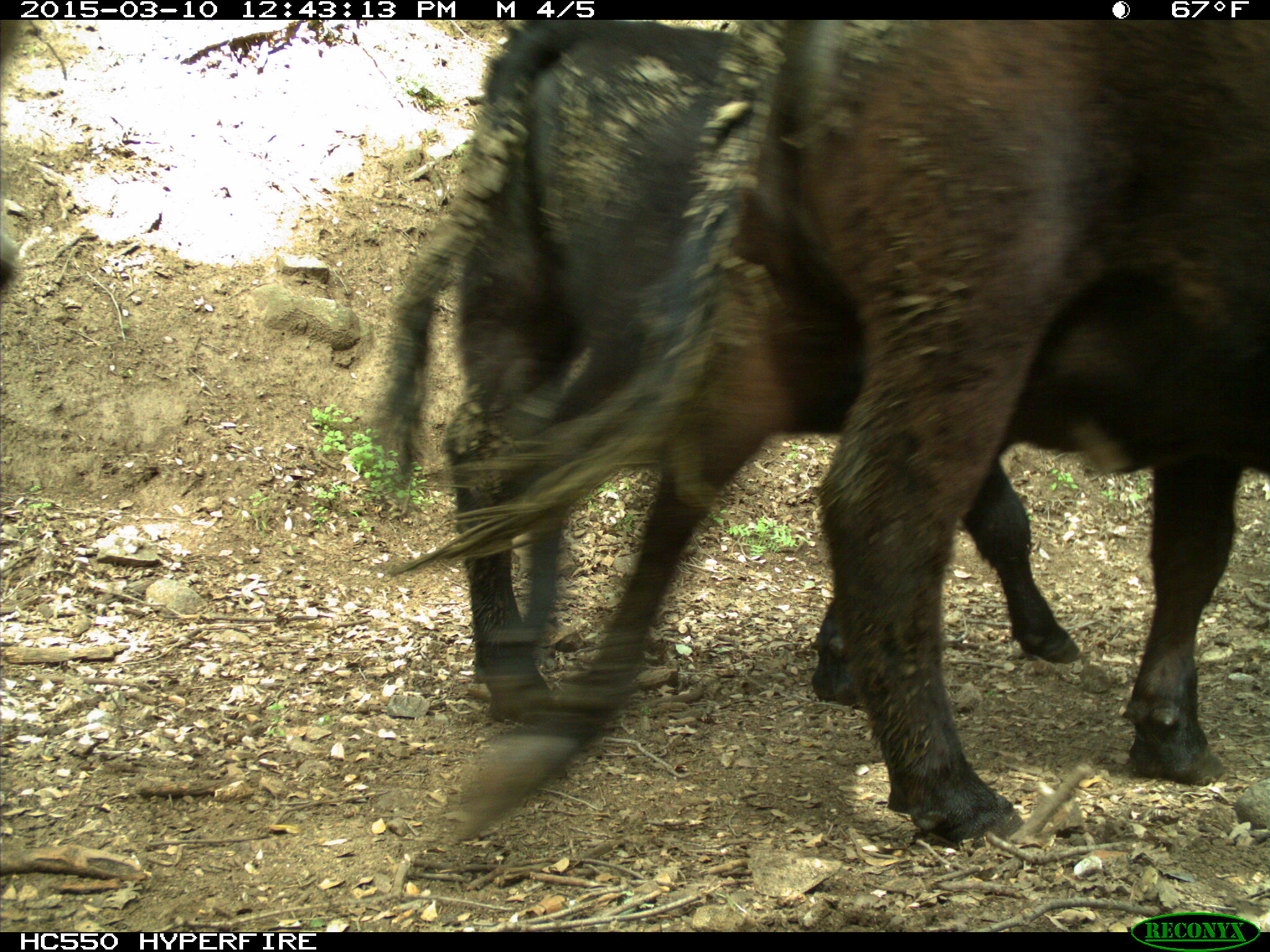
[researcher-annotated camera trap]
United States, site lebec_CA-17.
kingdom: Animalia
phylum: Chordata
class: Mammalia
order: Artiodactyla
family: Bovidae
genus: Bos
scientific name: Bos taurus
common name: domestic cow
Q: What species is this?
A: Bos taurus (domestic cow).